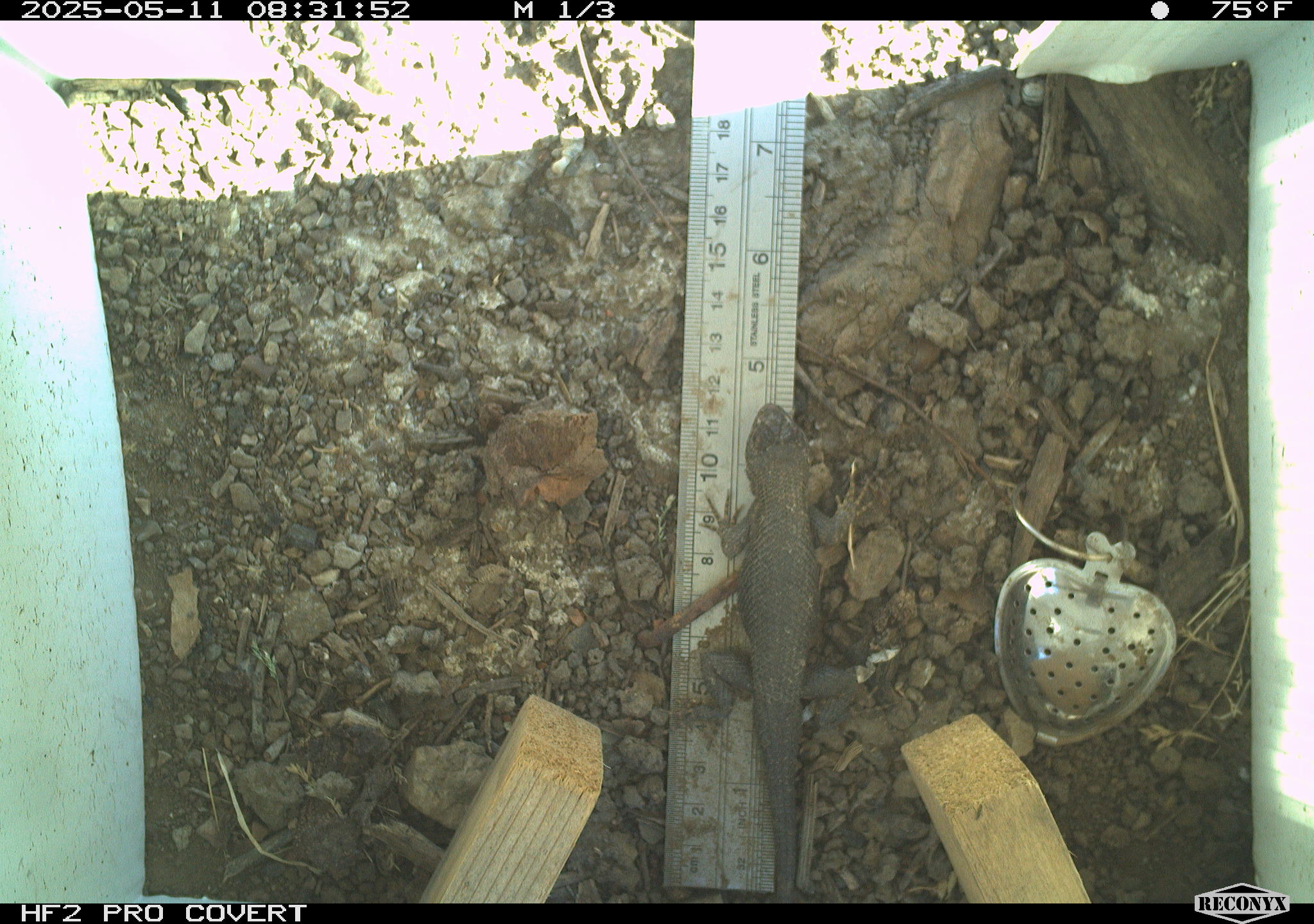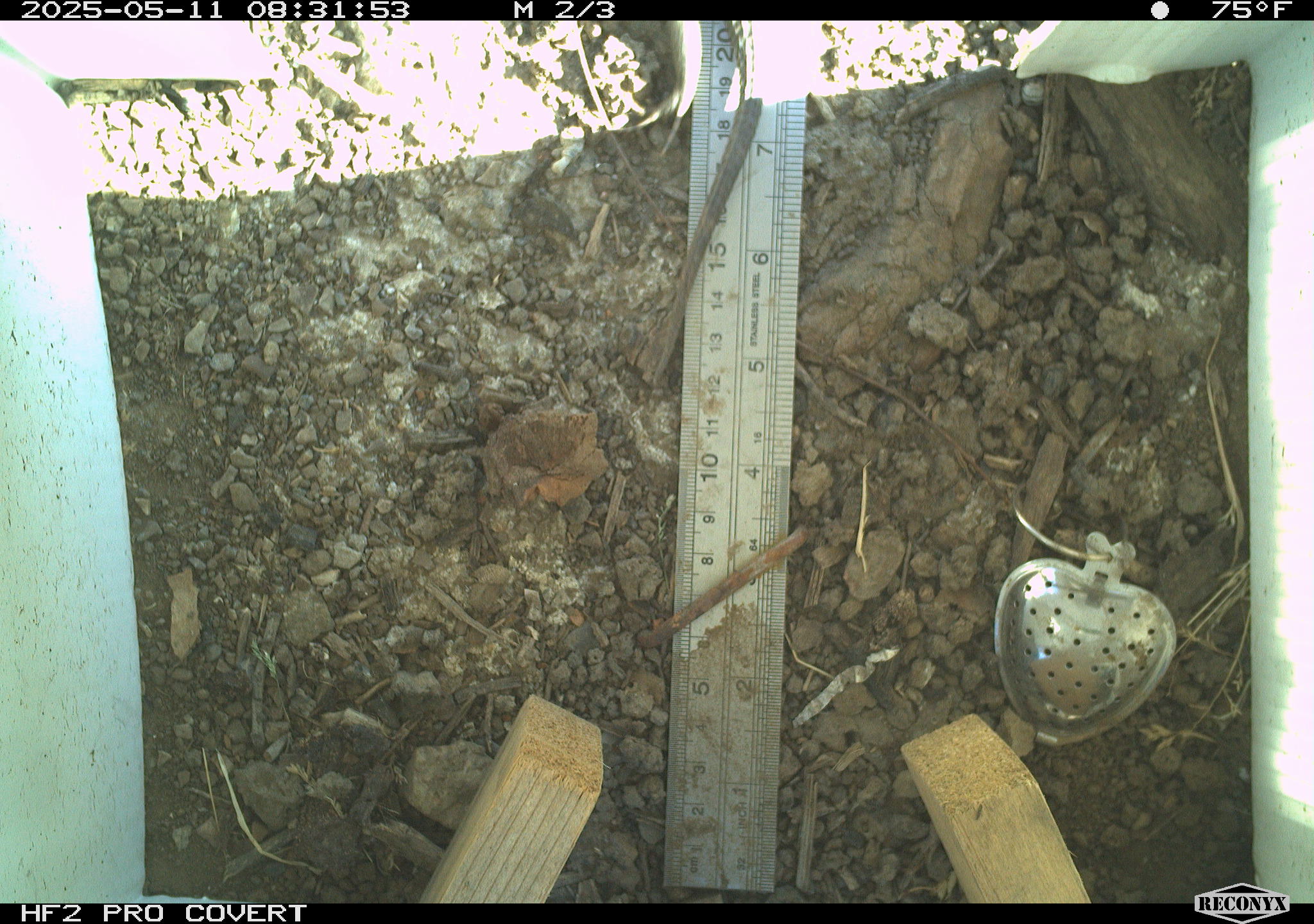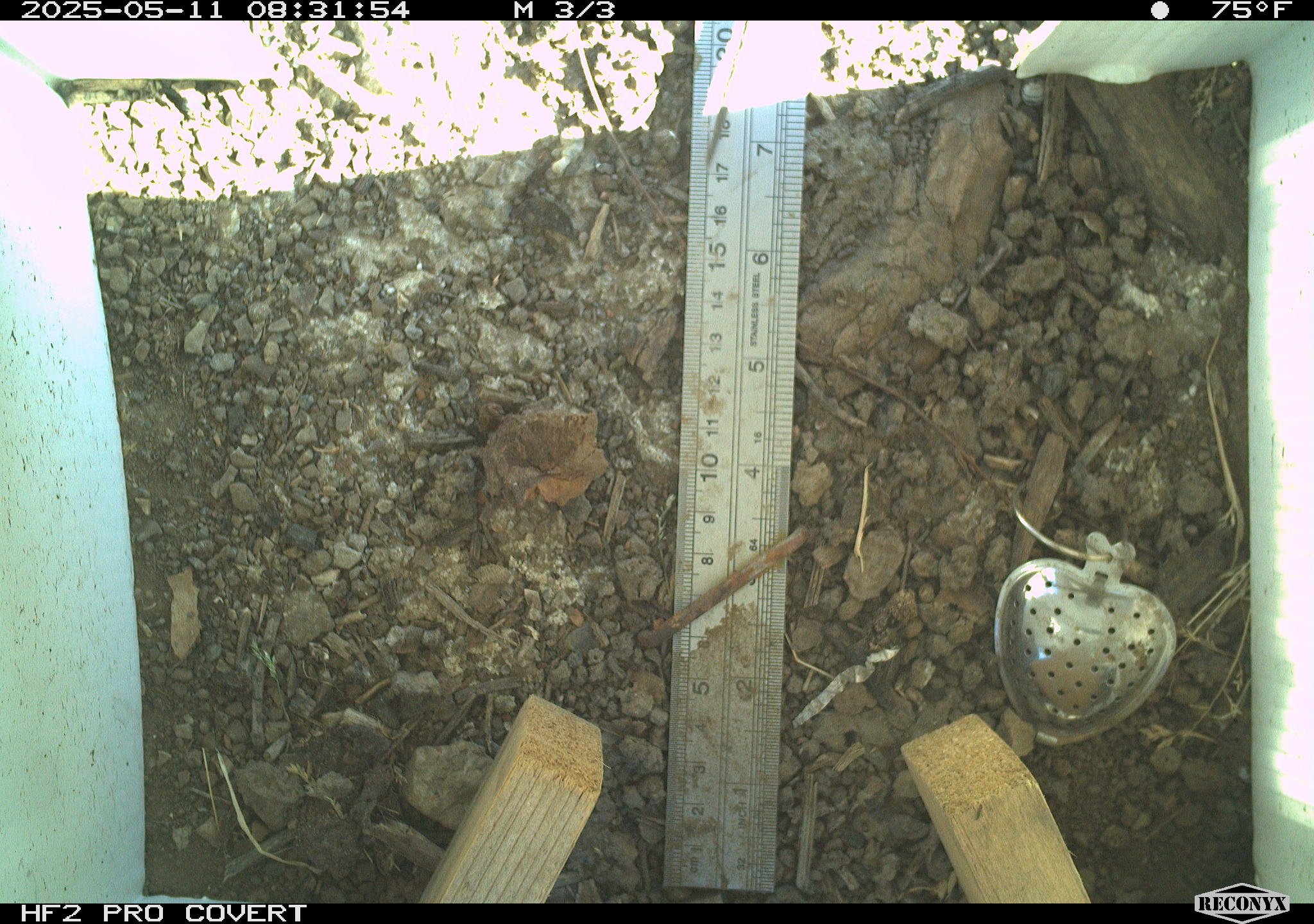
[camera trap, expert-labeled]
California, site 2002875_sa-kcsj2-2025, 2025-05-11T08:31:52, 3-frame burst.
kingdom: Animalia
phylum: Chordata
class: Reptilia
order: Squamata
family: Phrynosomatidae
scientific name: Phrynosomatidae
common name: north american spiny lizards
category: sceloporus/uta species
Sceloporus/uta species (north american spiny lizards) (Phrynosomatidae).